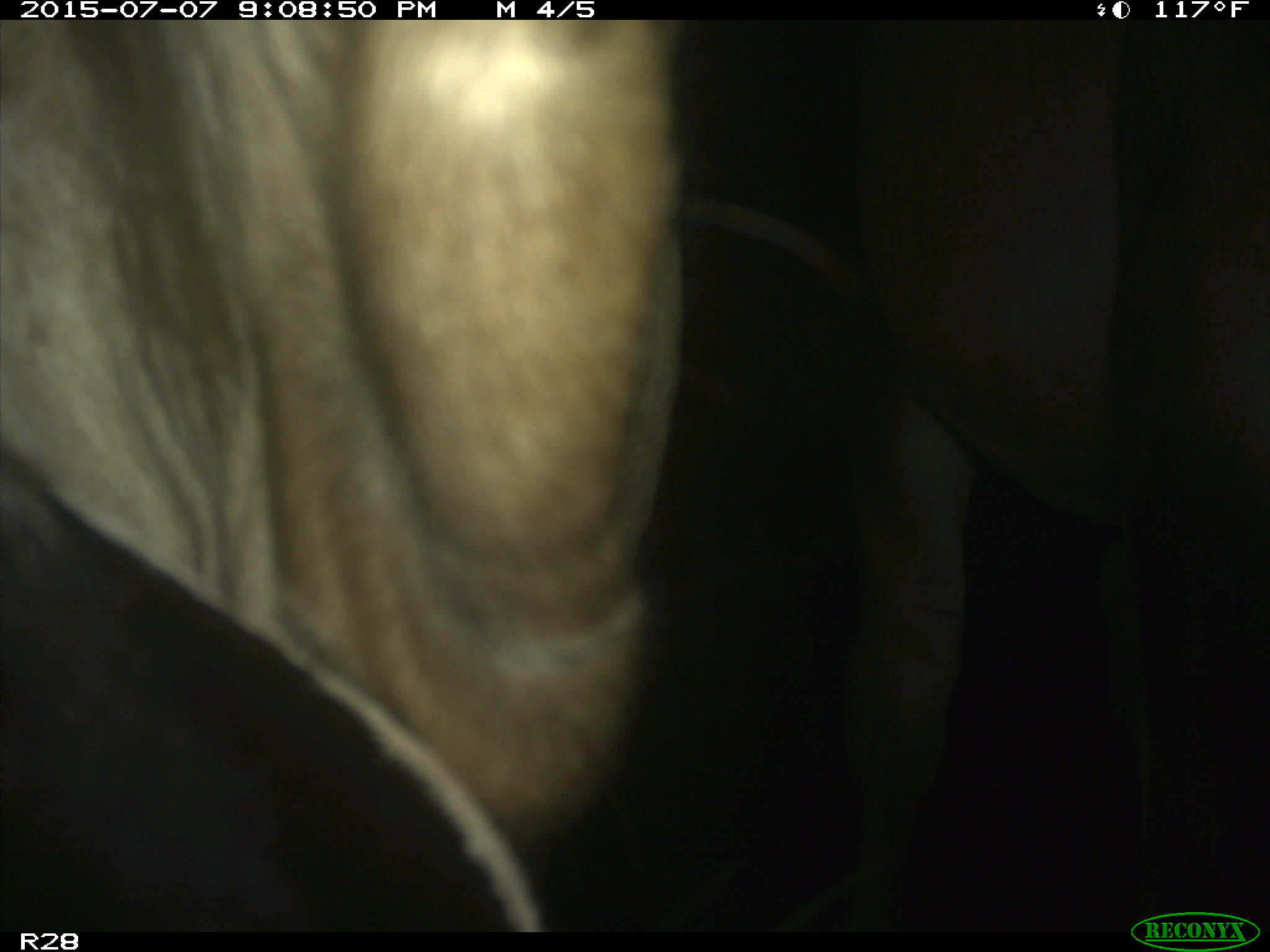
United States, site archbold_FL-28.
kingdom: Animalia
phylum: Chordata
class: Mammalia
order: Artiodactyla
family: Bovidae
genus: Bos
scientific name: Bos taurus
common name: domestic cow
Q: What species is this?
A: Bos taurus (domestic cow).